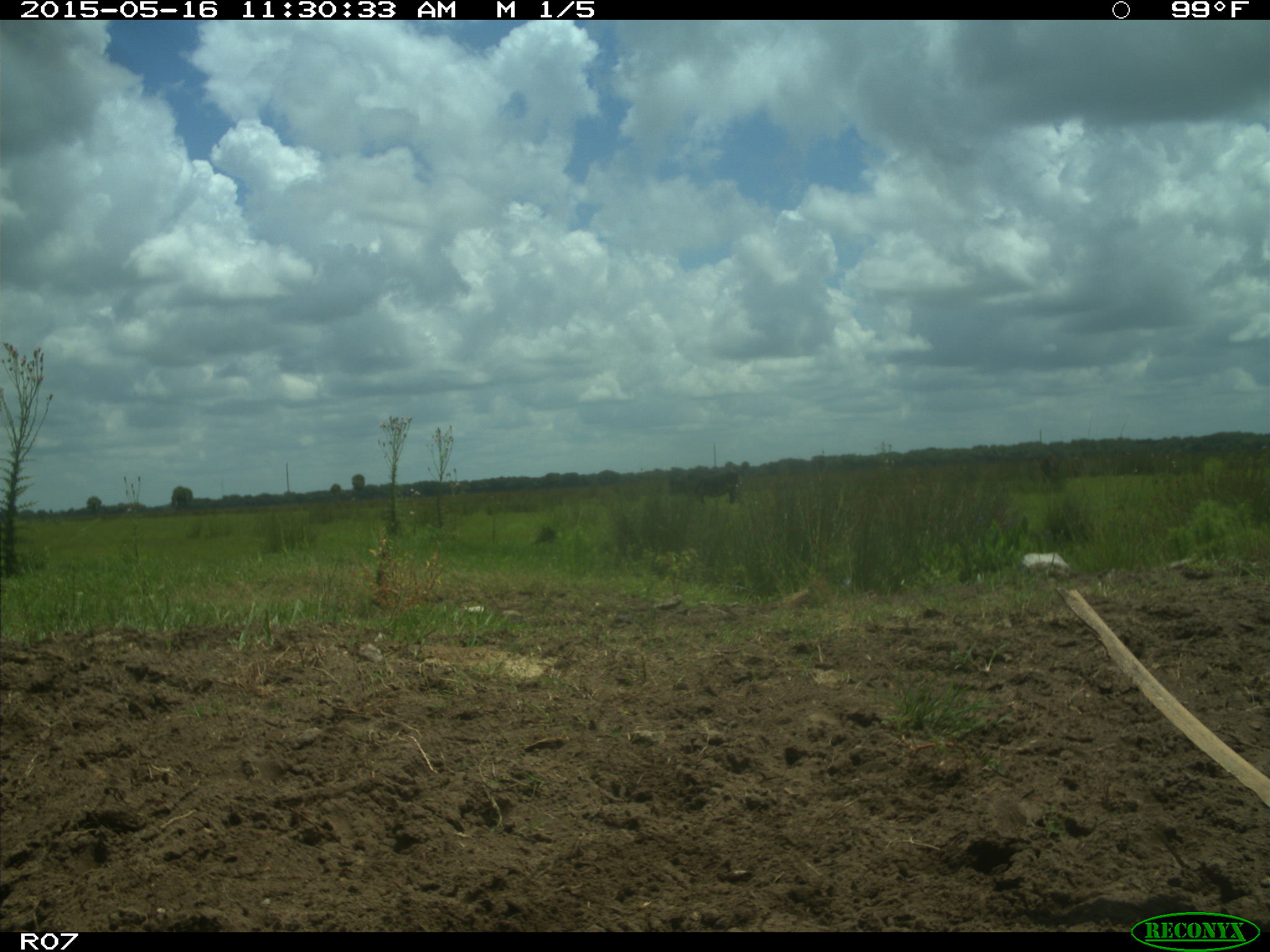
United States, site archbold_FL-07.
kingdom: Animalia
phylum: Chordata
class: Mammalia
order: Artiodactyla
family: Bovidae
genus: Bos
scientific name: Bos taurus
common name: domestic cow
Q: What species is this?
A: Bos taurus (domestic cow).